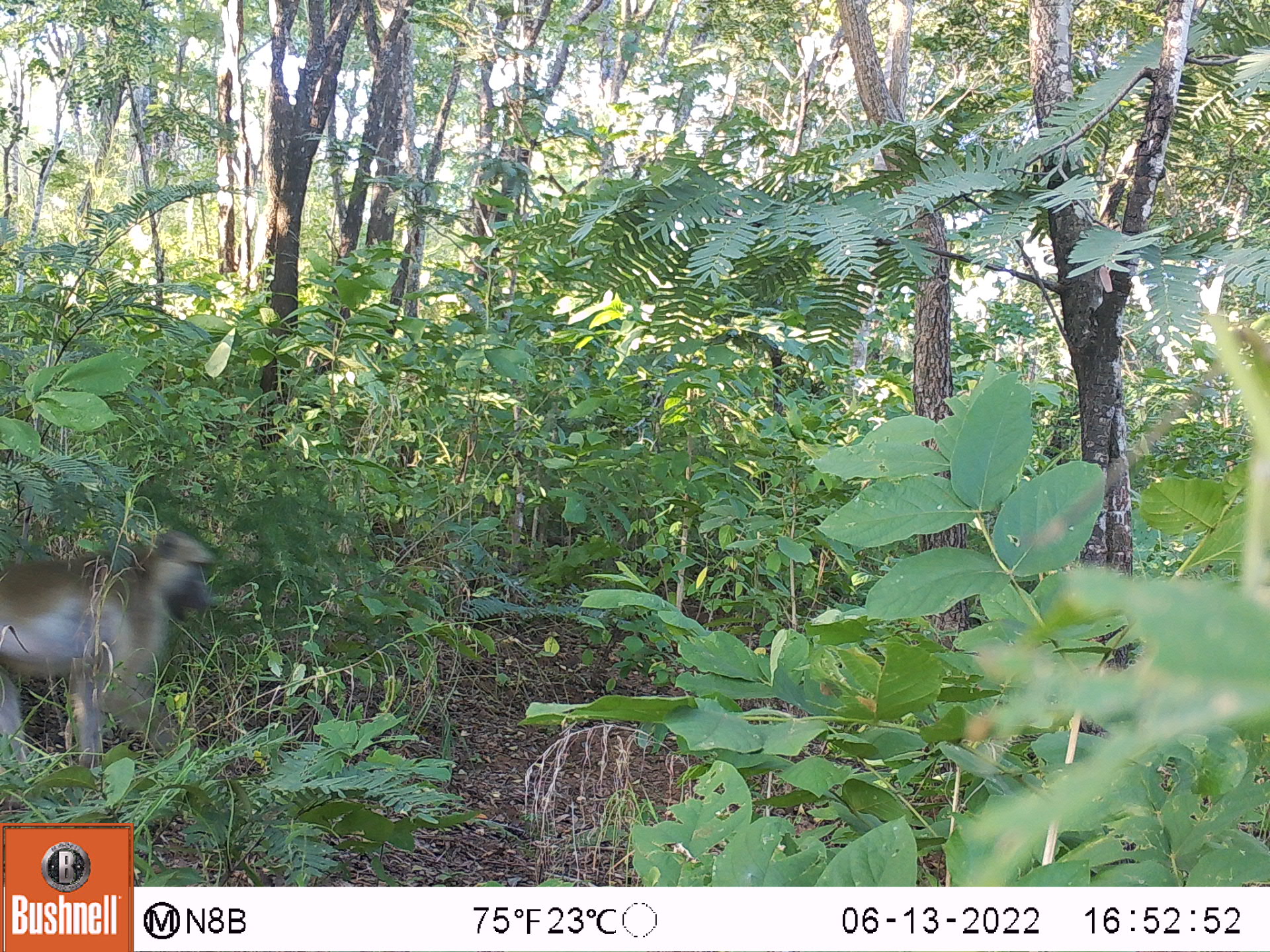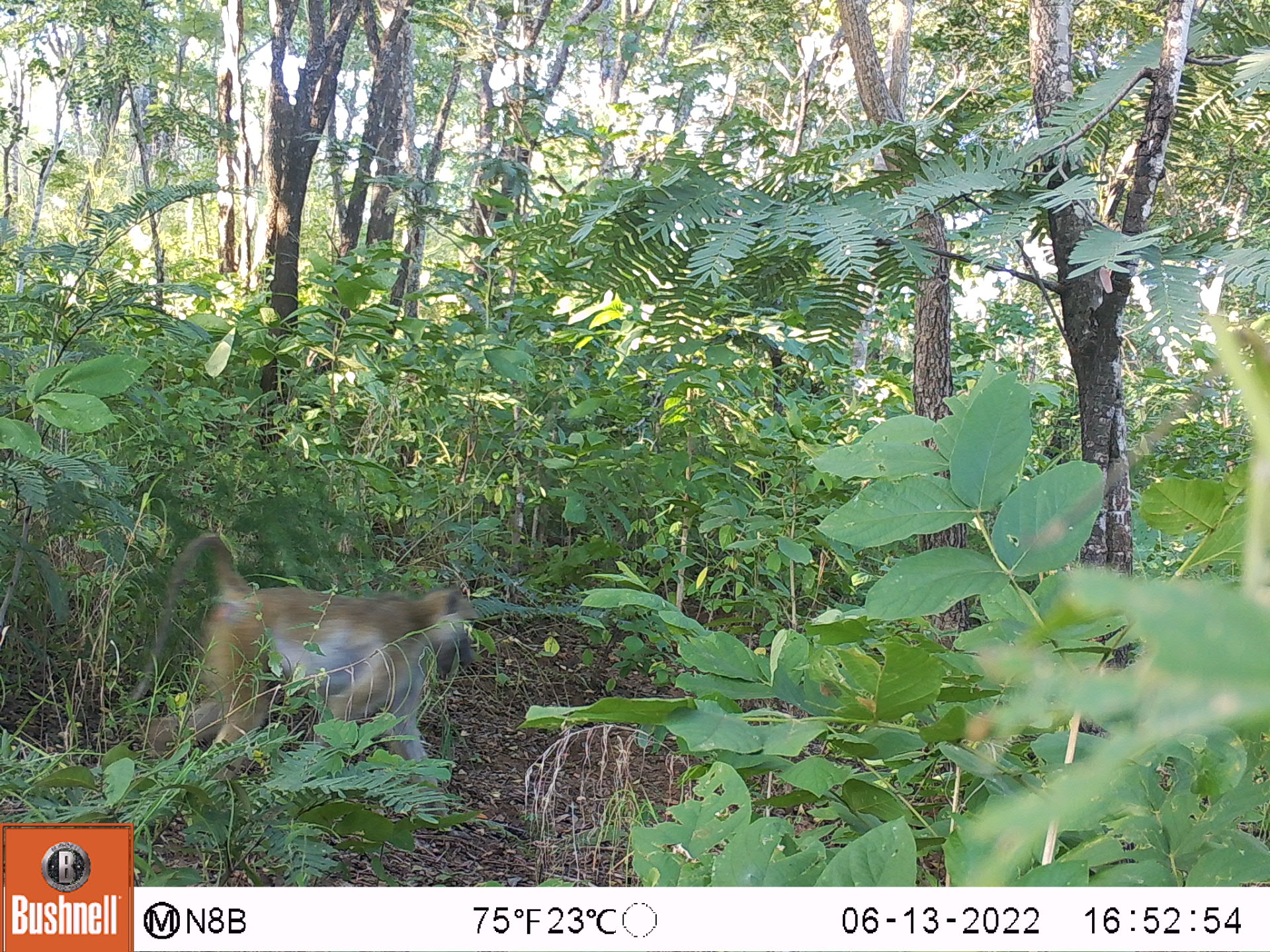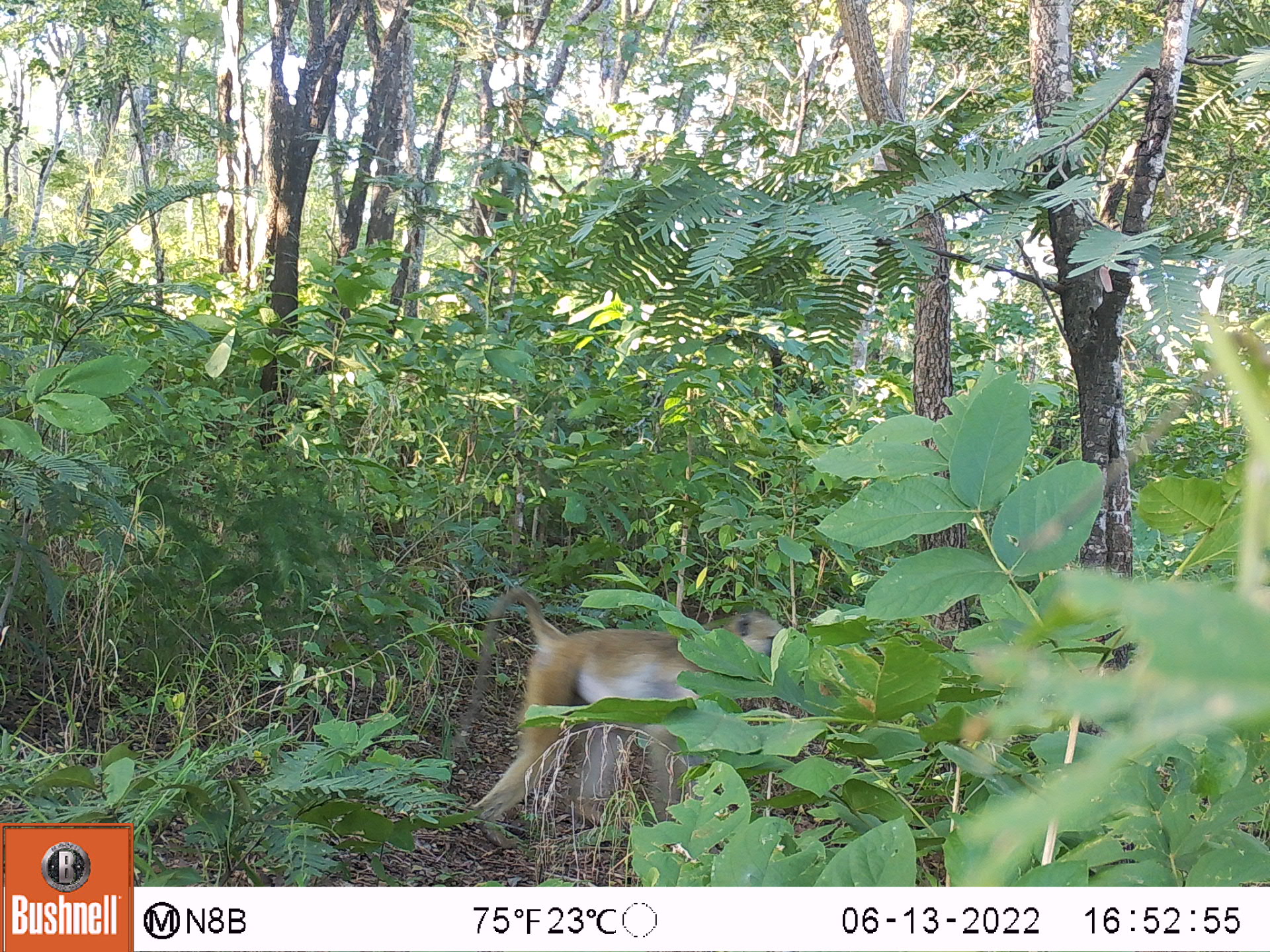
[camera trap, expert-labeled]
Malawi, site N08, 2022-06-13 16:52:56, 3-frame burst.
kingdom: Animalia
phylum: Chordata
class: Mammalia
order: Primates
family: Cercopithecidae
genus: Papio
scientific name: Papio cynocephalus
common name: yellow baboon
Yellow baboon (Papio cynocephalus), count 1.